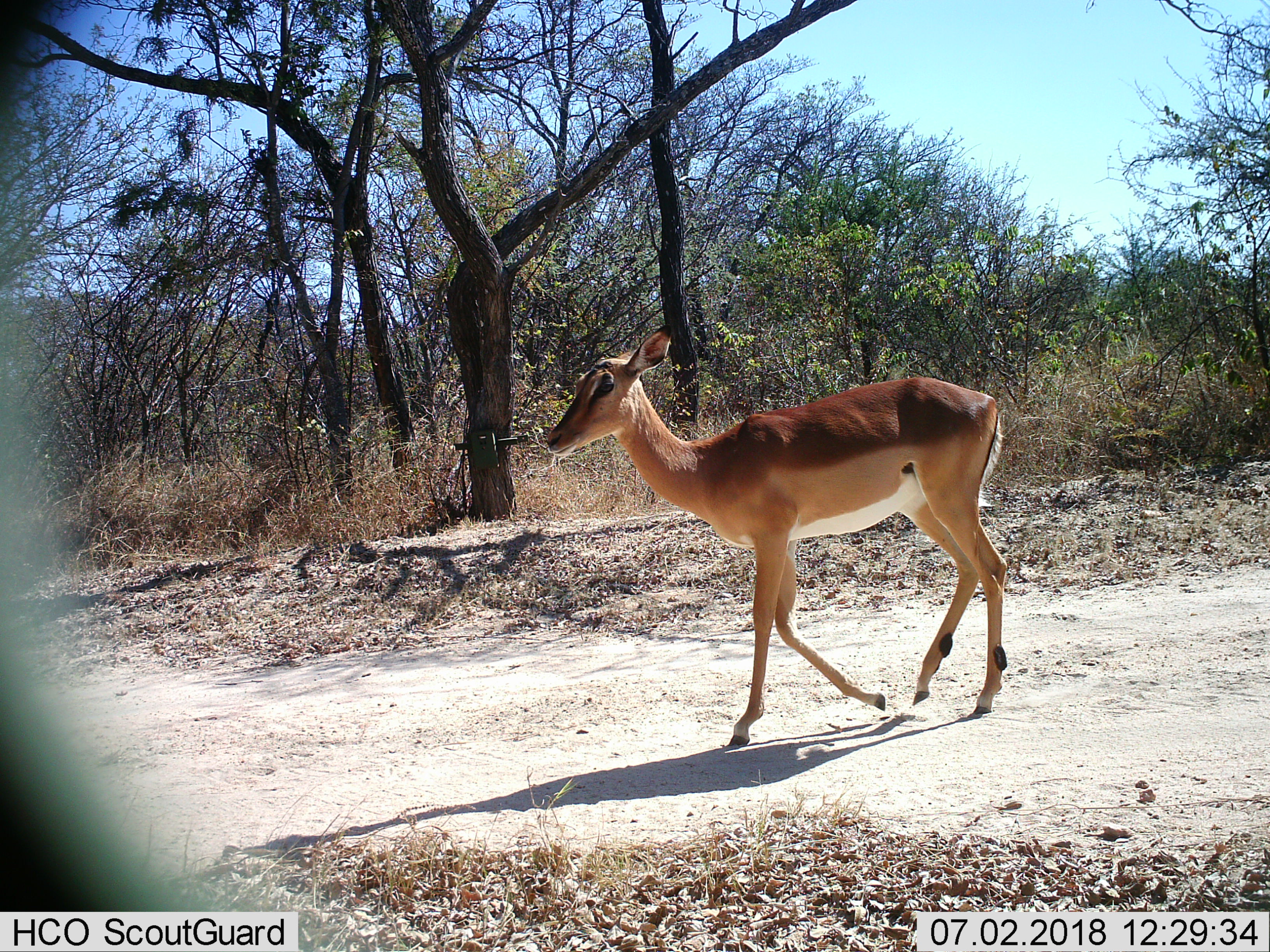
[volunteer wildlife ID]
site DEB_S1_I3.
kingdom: Animalia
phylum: Chordata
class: Mammalia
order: Artiodactyla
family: Bovidae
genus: Aepyceros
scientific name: Aepyceros melampus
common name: impala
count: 1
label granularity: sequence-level